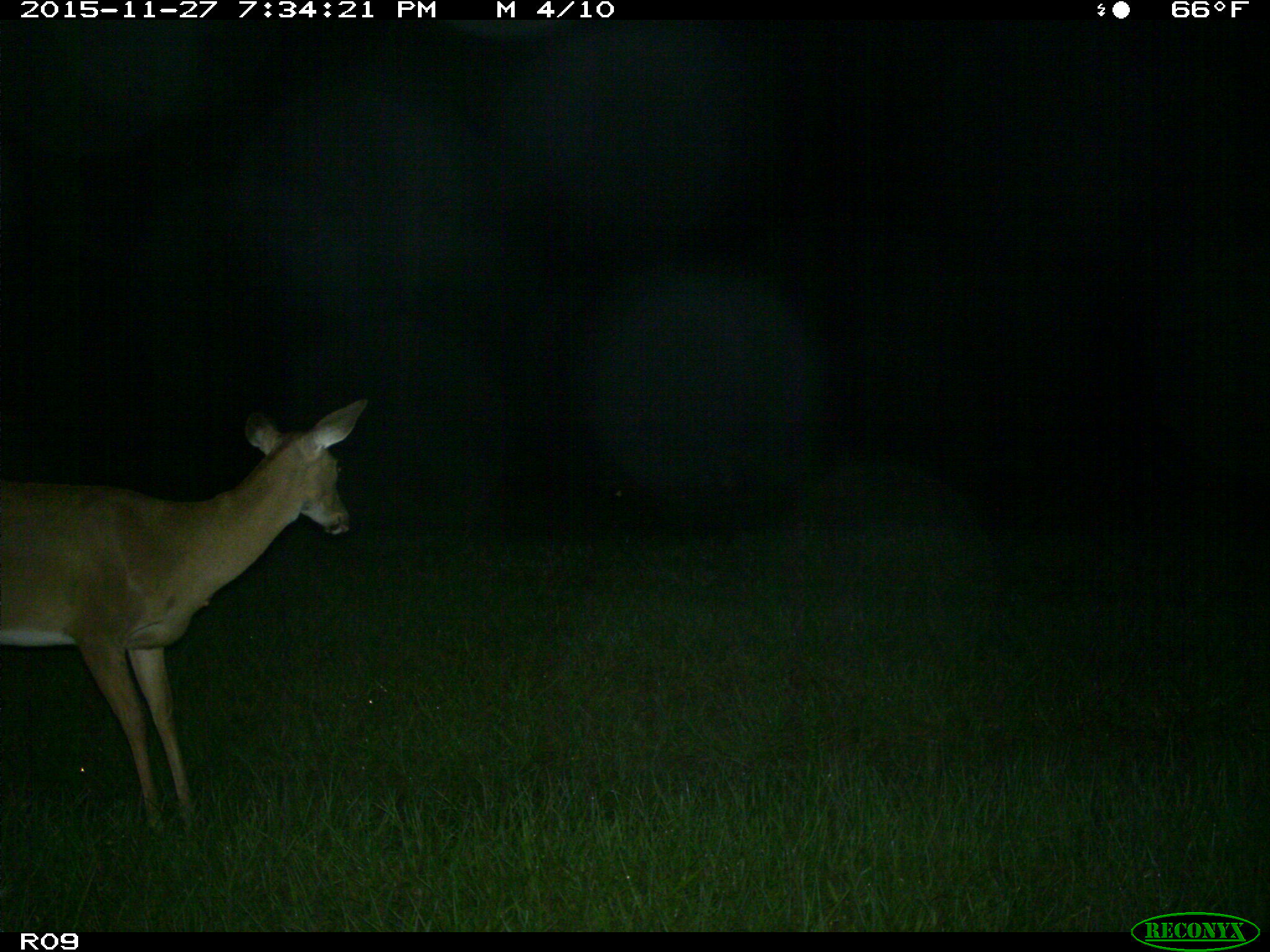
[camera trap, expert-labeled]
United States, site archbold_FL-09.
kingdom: Animalia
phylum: Chordata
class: Mammalia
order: Artiodactyla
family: Cervidae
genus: Odocoileus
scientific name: Odocoileus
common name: deer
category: unidentified deer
Unidentified deer (deer) (Odocoileus).